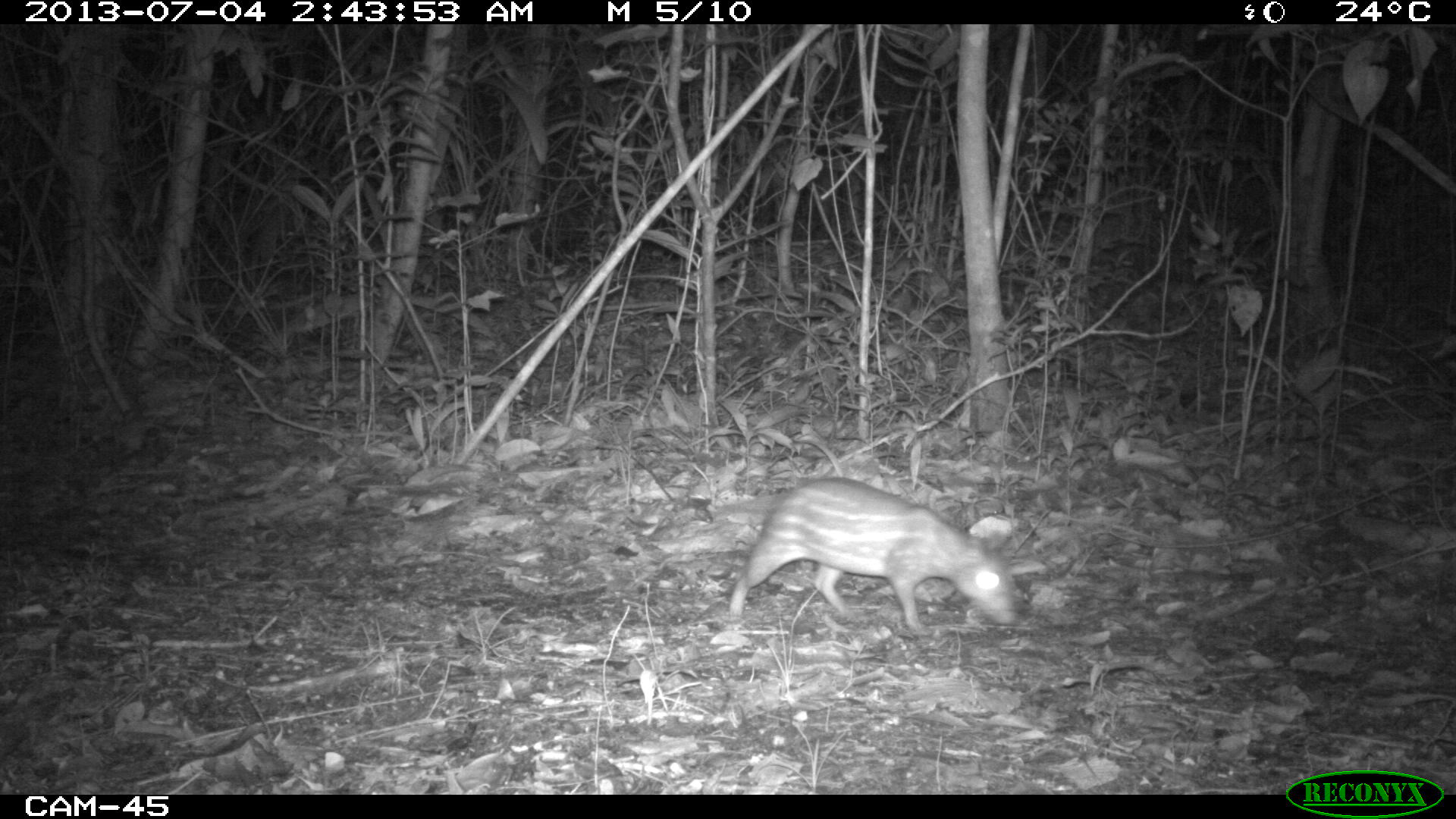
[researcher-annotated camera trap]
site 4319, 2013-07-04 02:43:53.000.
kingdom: Animalia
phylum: Chordata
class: Mammalia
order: Rodentia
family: Cuniculidae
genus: Cuniculus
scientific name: Cuniculus paca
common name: lowland paca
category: agouti paca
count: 1